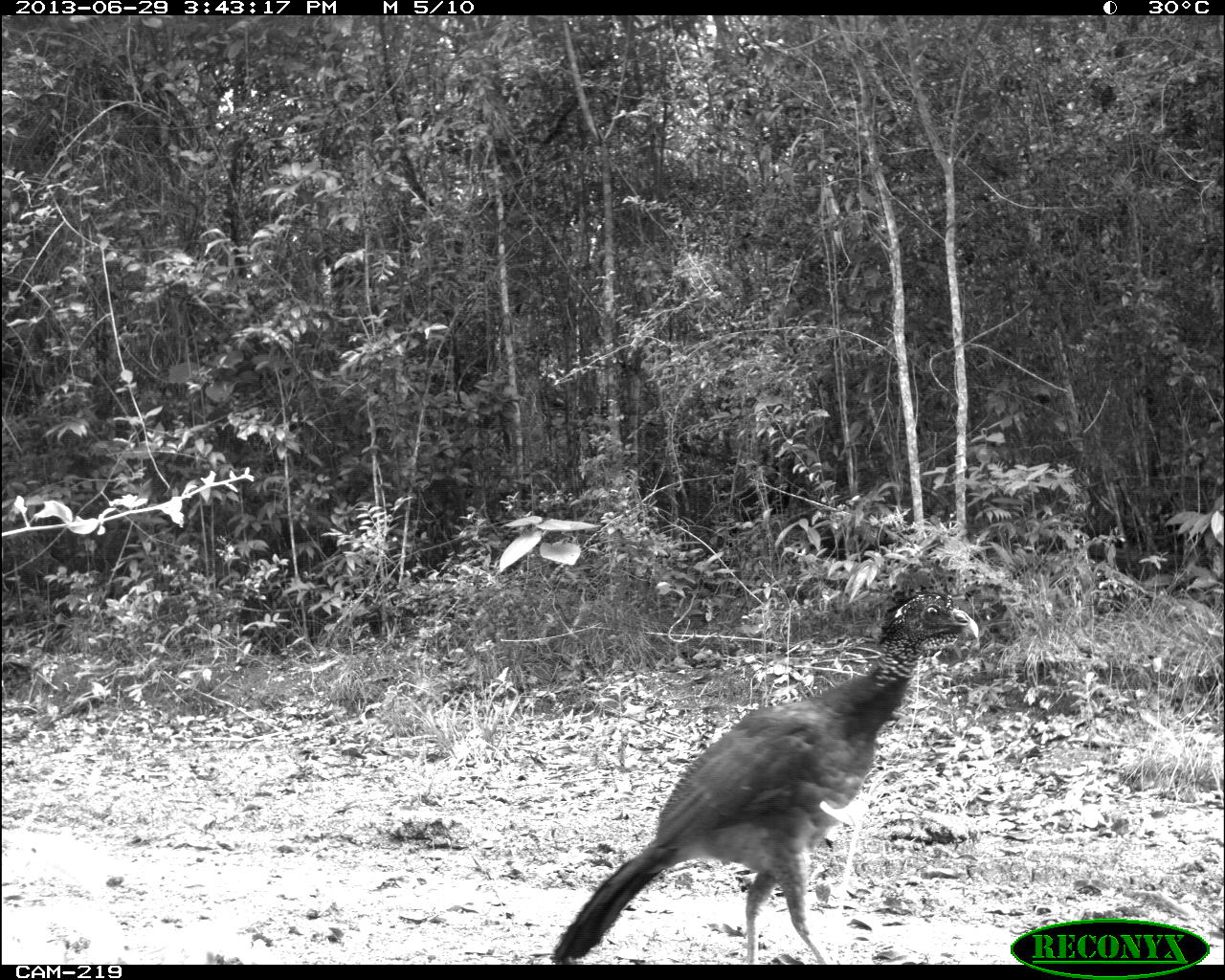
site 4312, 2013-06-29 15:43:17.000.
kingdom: Animalia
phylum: Chordata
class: Aves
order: Galliformes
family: Cracidae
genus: Crax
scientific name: Crax rubra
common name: great curassow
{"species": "Crax rubra (great curassow)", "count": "1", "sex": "female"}